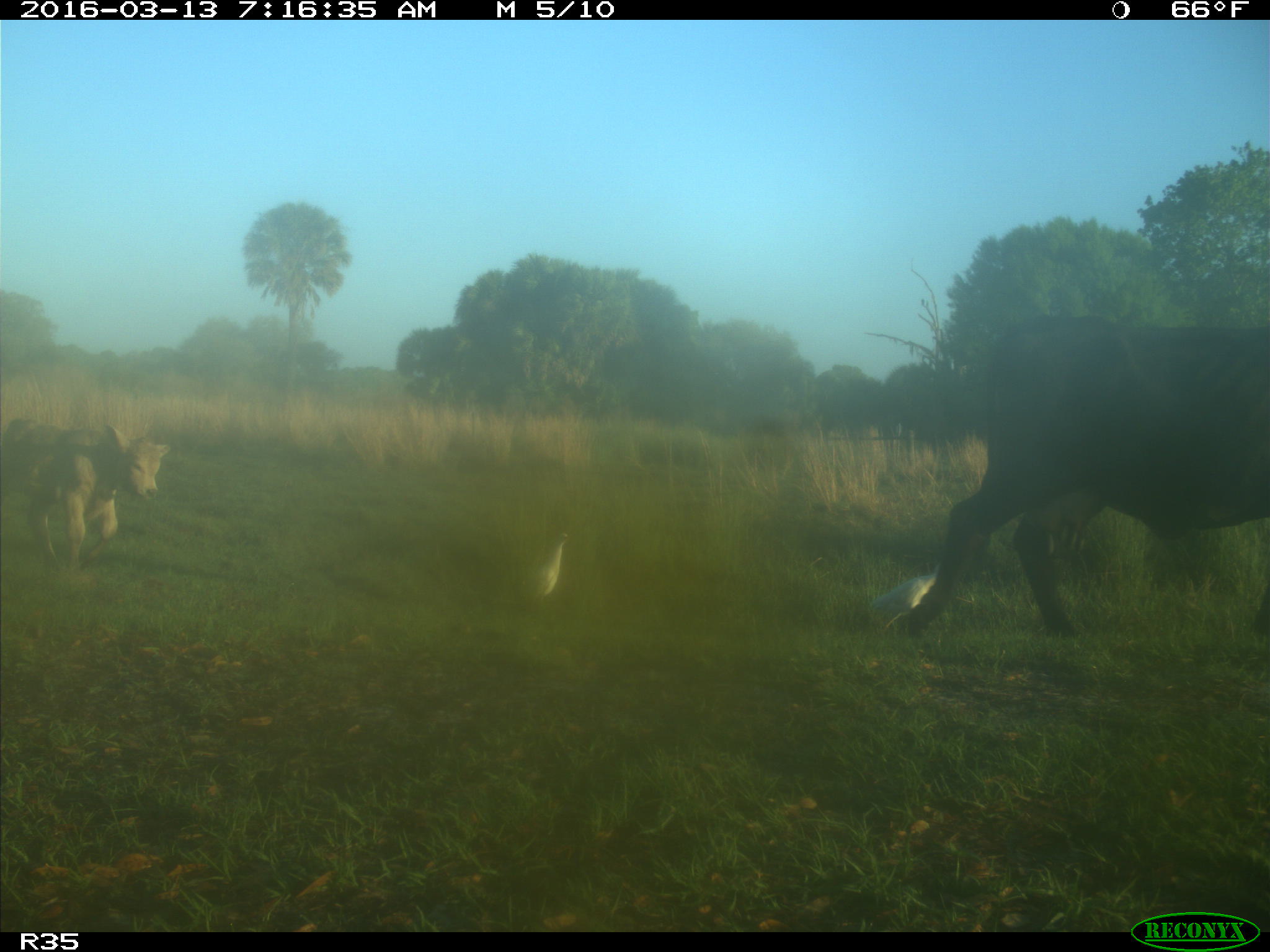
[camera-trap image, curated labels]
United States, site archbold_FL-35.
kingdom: Animalia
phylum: Chordata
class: Mammalia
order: Artiodactyla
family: Bovidae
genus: Bos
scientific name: Bos taurus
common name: domestic cow